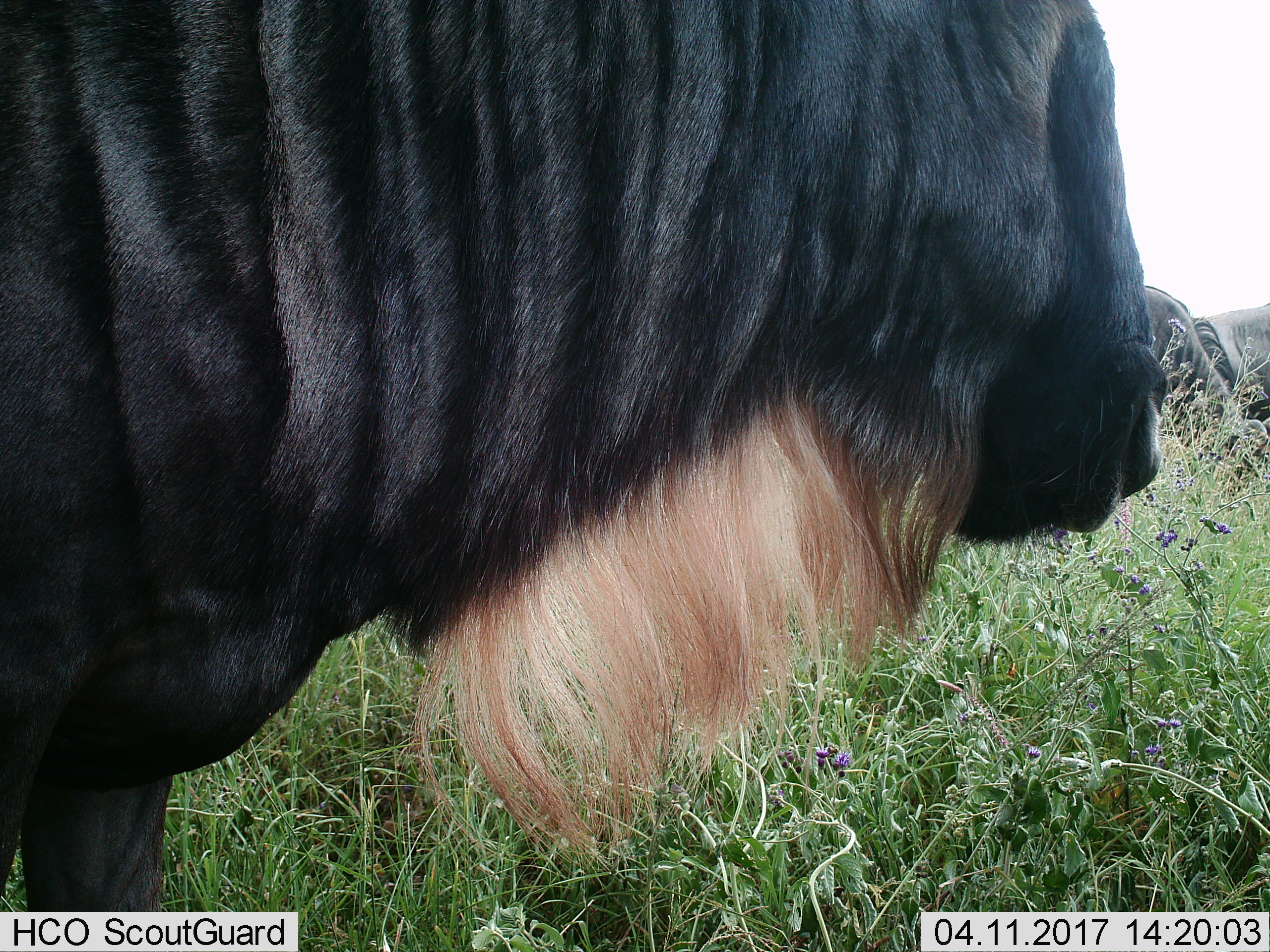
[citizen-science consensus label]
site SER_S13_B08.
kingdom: Animalia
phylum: Chordata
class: Mammalia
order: Artiodactyla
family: Bovidae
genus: Connochaetes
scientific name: Connochaetes taurinus taurinus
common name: blue wildebeest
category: wildebeestblue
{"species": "wildebeestblue (blue wildebeest) (Connochaetes taurinus taurinus)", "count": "3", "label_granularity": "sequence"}